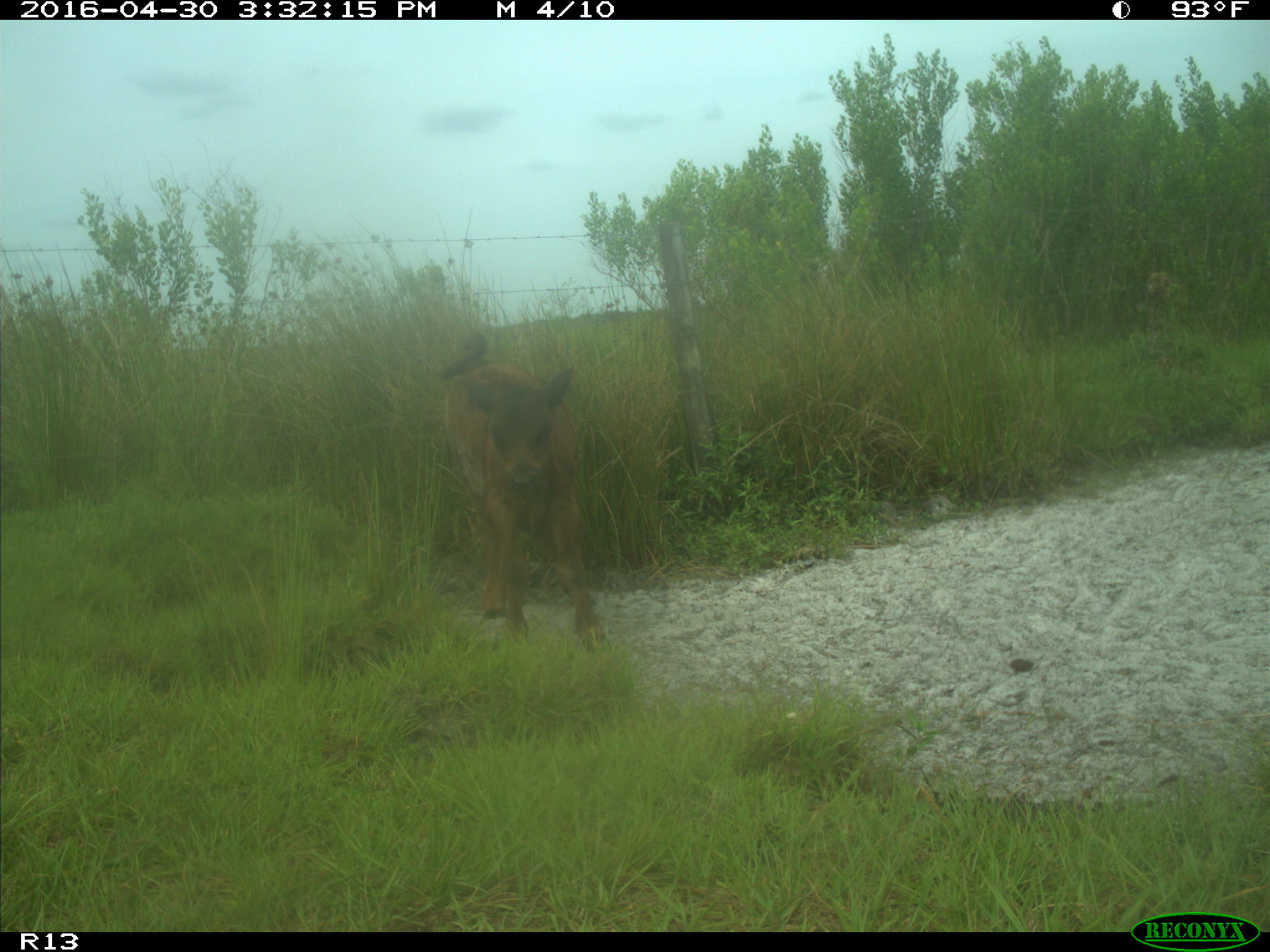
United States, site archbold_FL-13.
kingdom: Animalia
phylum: Chordata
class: Mammalia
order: Artiodactyla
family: Bovidae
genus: Bos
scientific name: Bos taurus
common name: domestic cow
Bos taurus (domestic cow).